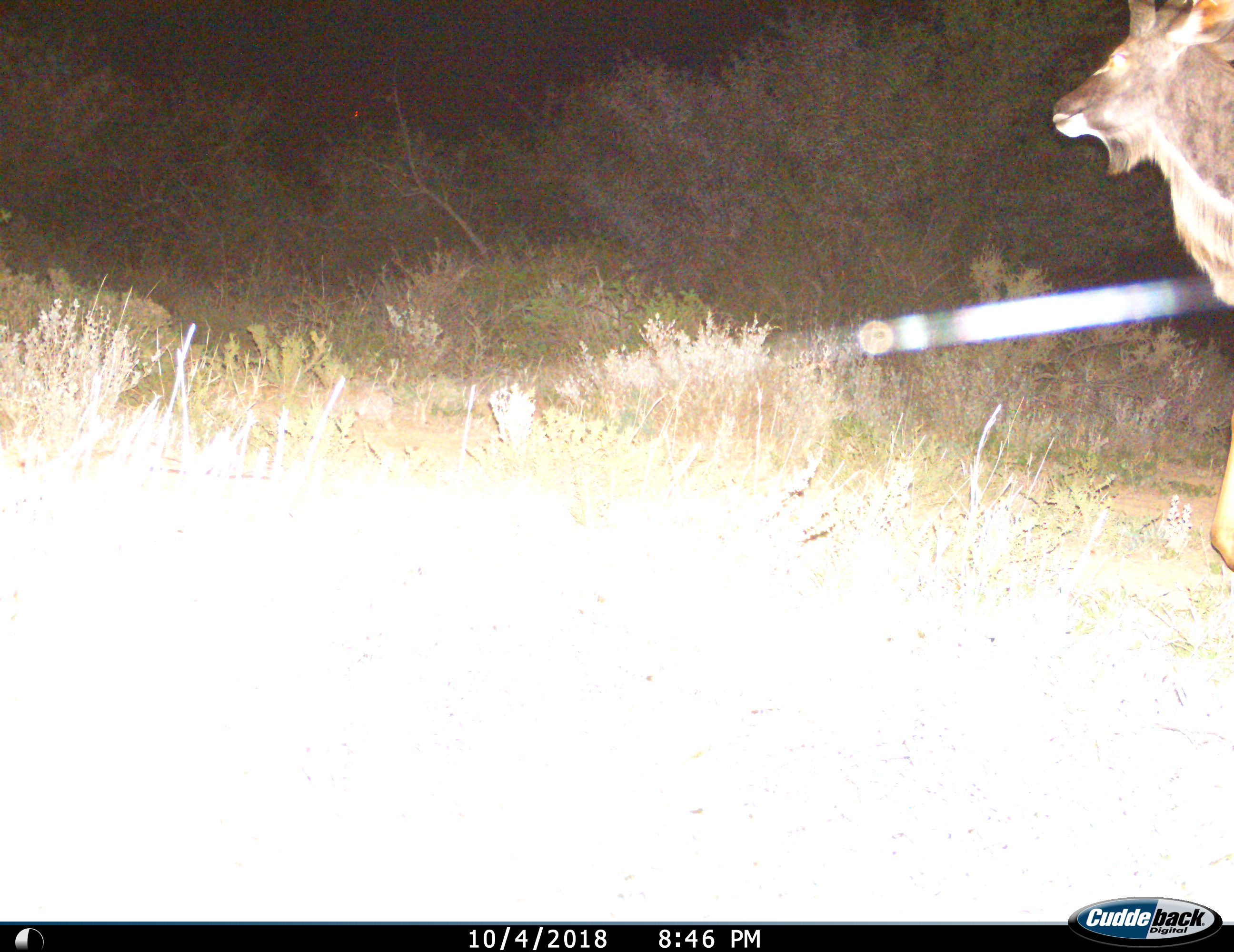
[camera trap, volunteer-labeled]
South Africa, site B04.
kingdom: Animalia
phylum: Chordata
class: Mammalia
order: Artiodactyla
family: Bovidae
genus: Tragelaphus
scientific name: Tragelaphus strepsiceros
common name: greater kudu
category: kudu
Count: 1.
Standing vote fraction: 14%.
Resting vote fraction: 0%.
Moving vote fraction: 86%.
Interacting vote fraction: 0%.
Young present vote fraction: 0%.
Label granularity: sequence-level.